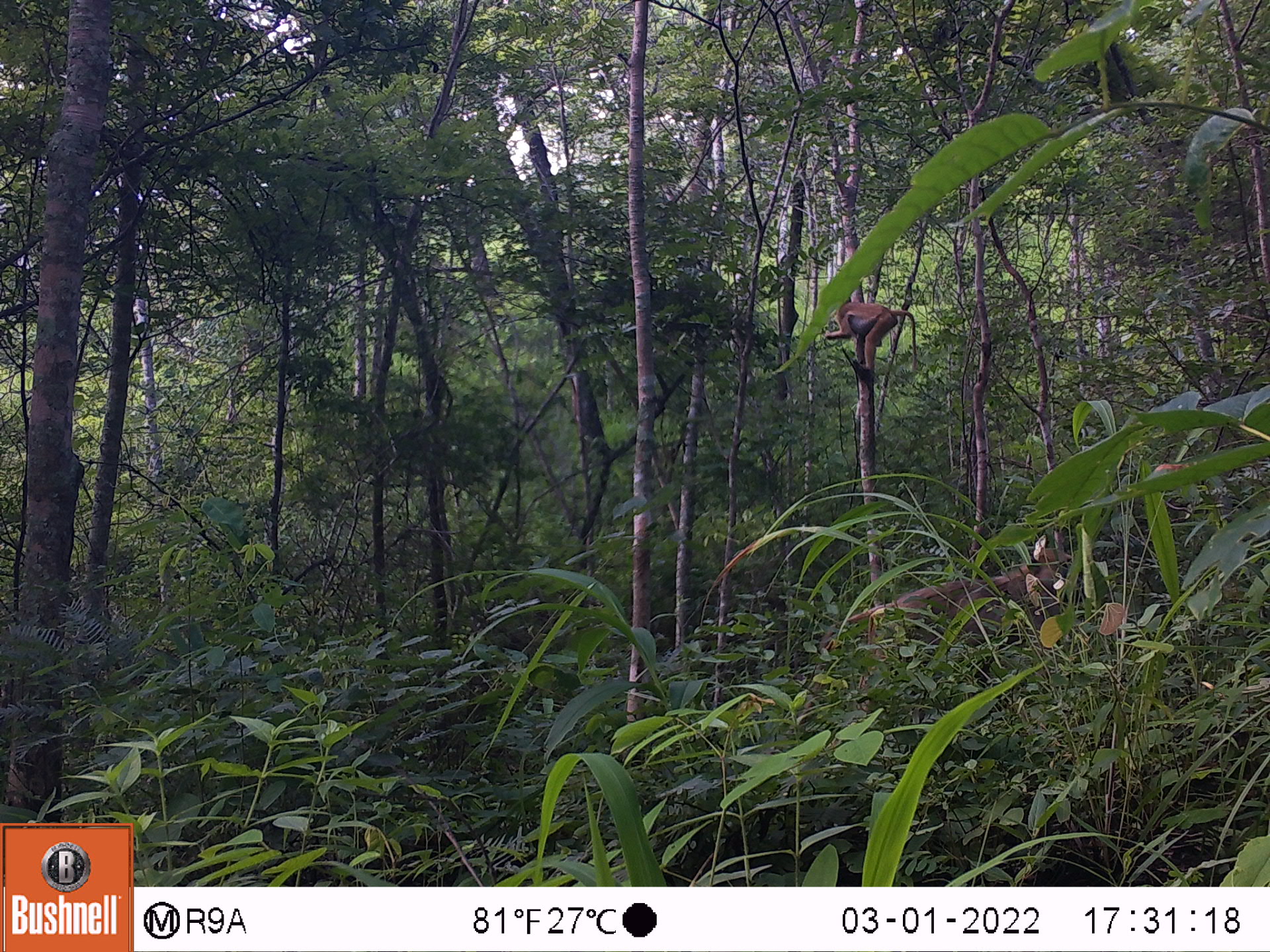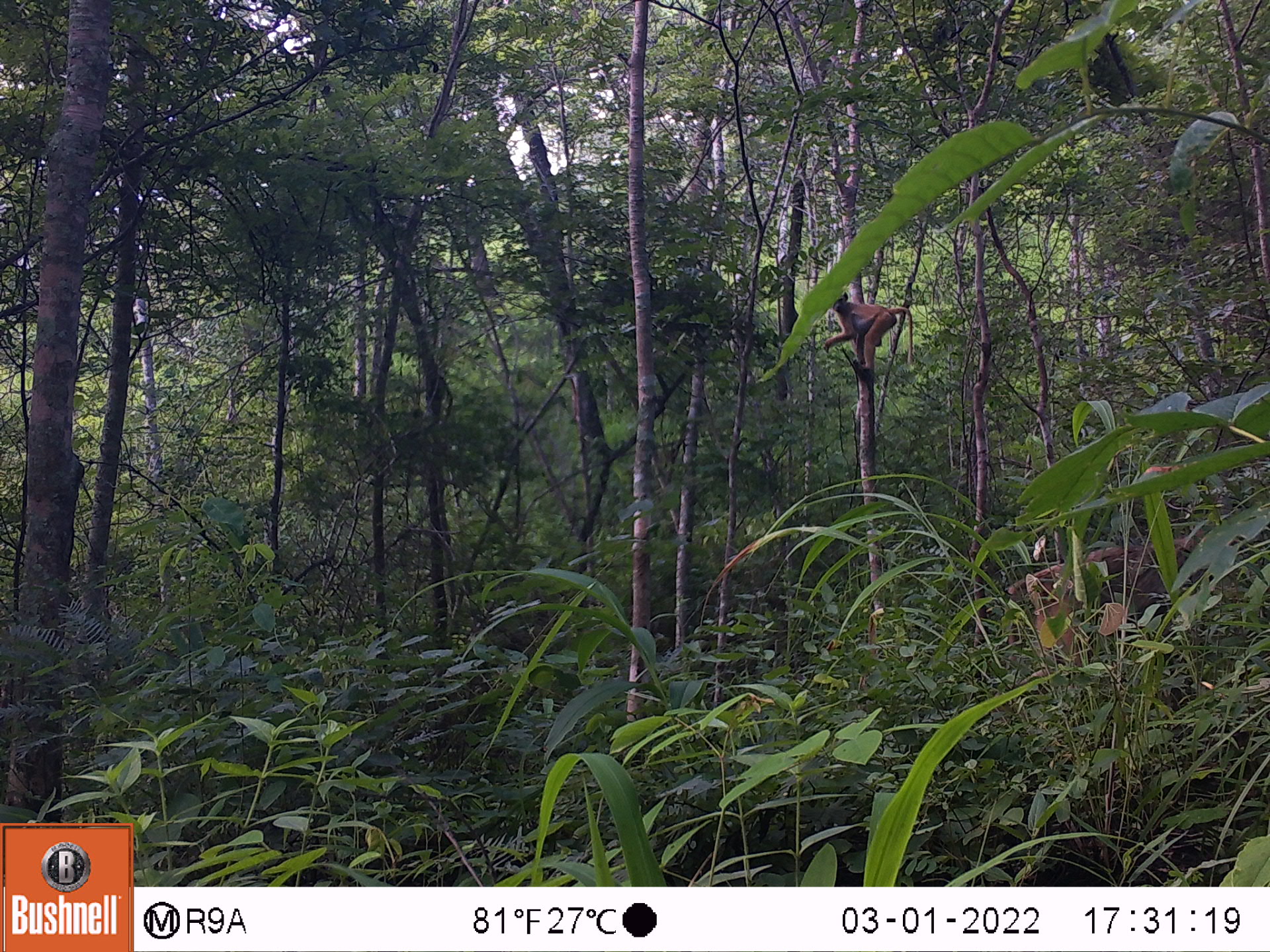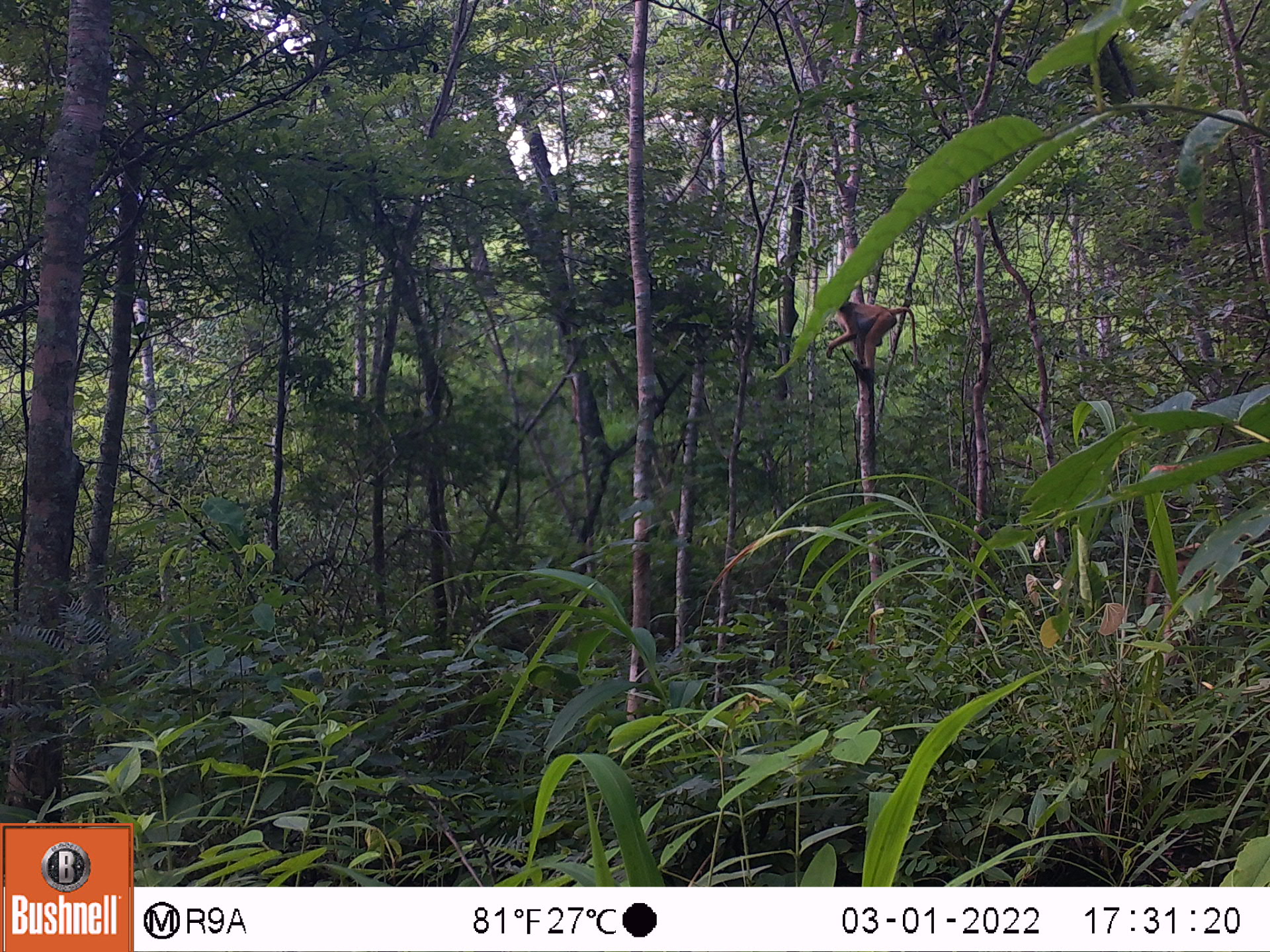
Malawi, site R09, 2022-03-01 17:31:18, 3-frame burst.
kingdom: Animalia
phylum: Chordata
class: Mammalia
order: Primates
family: Cercopithecidae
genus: Papio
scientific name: Papio cynocephalus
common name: yellow baboon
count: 2